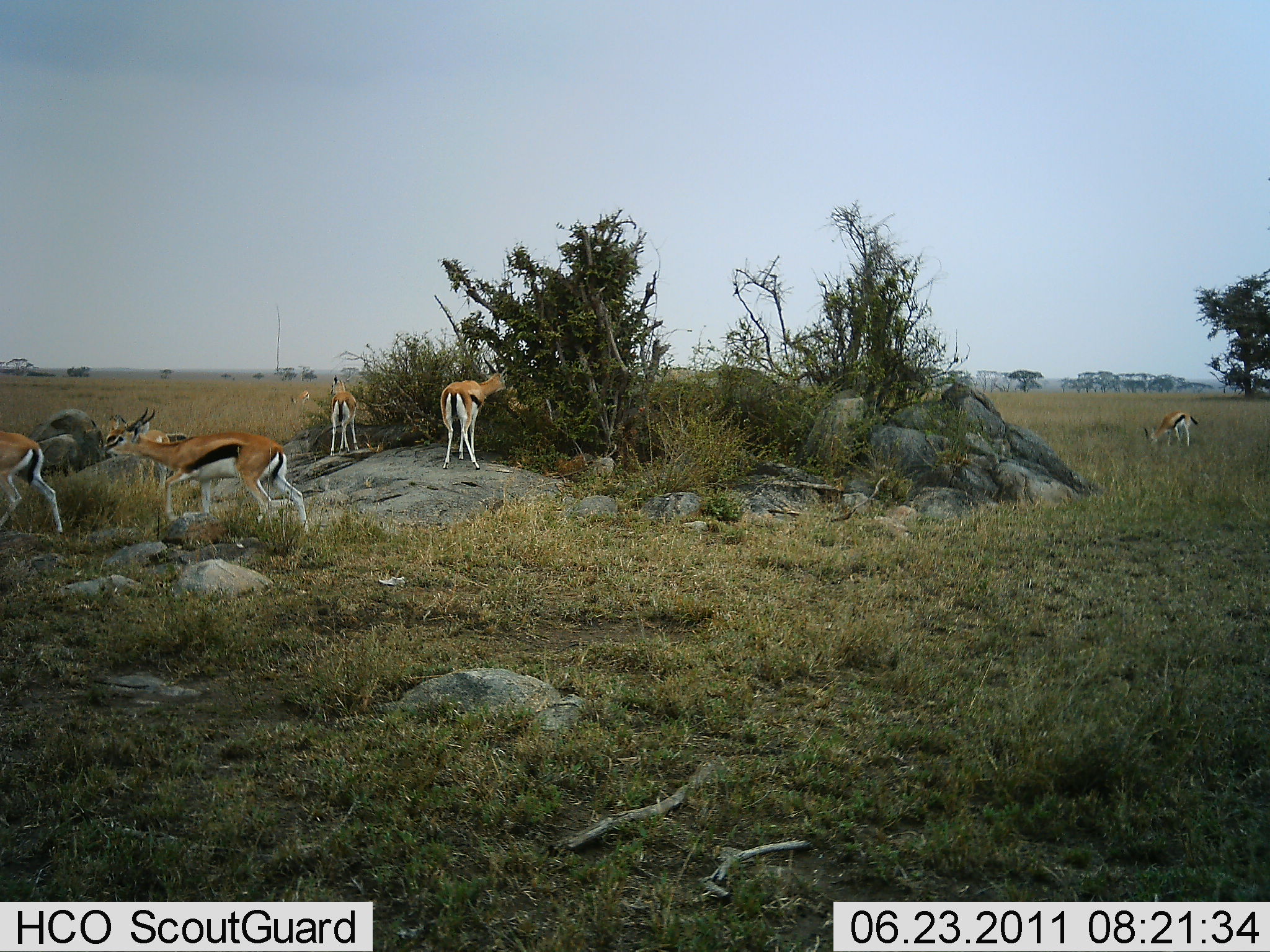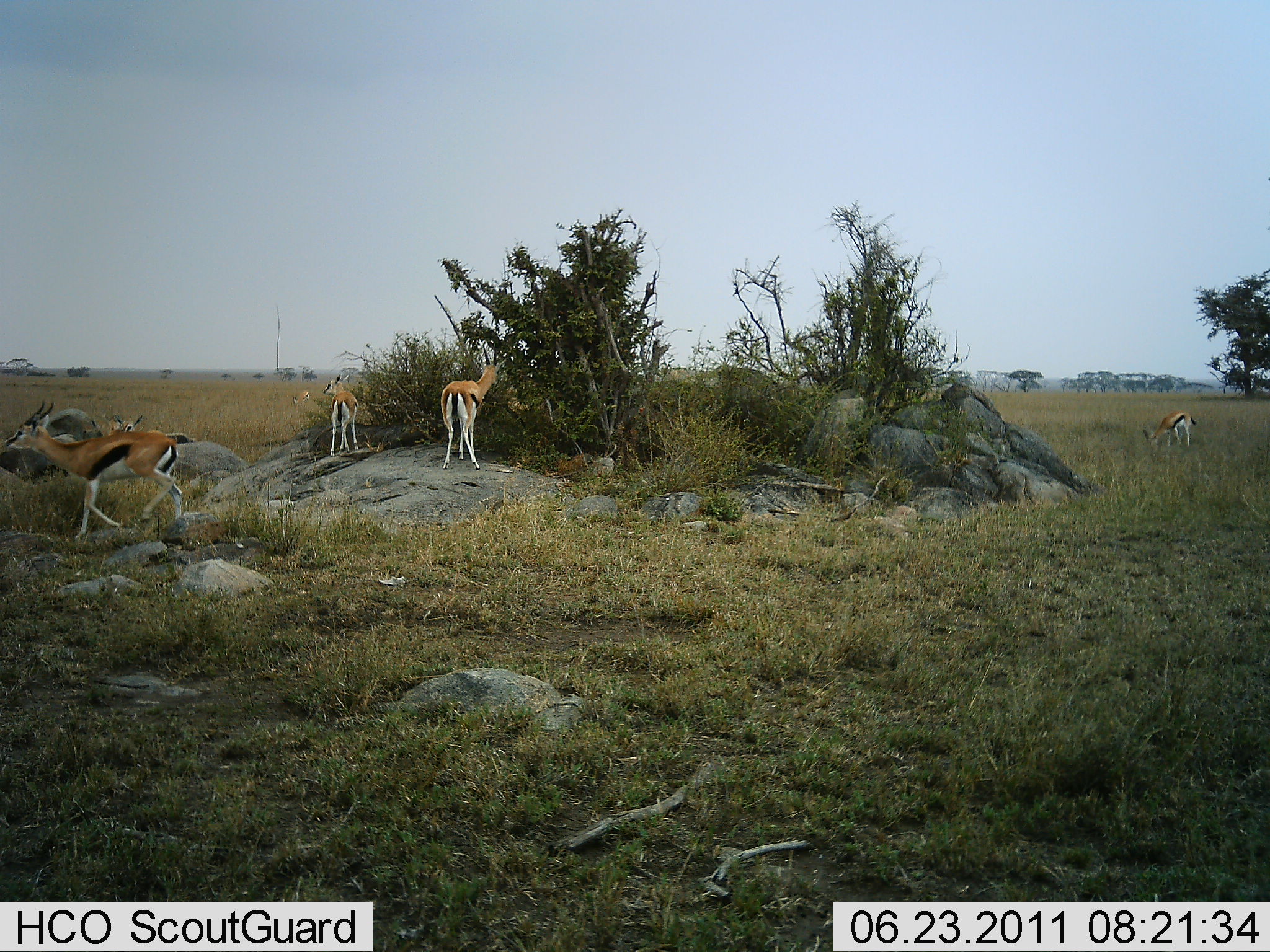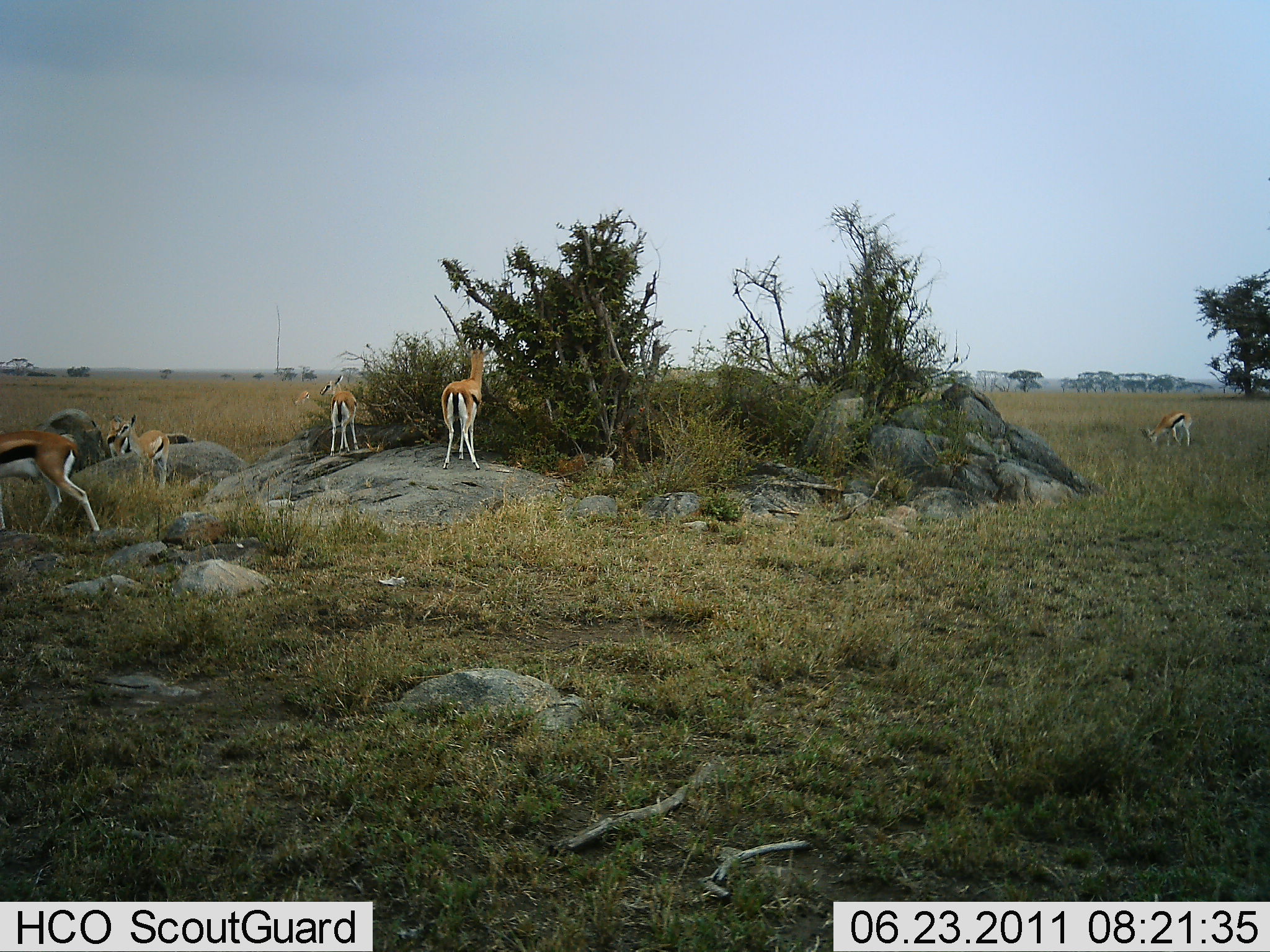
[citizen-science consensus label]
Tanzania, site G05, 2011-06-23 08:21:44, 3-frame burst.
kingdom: Animalia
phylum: Chordata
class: Mammalia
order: Artiodactyla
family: Bovidae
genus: Eudorcas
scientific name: Eudorcas thomsonii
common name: thomson's gazelle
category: gazellethomsons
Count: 6.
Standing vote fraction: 8%.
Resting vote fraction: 0%.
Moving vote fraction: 67%.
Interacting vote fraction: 17%.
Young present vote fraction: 0%.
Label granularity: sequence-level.